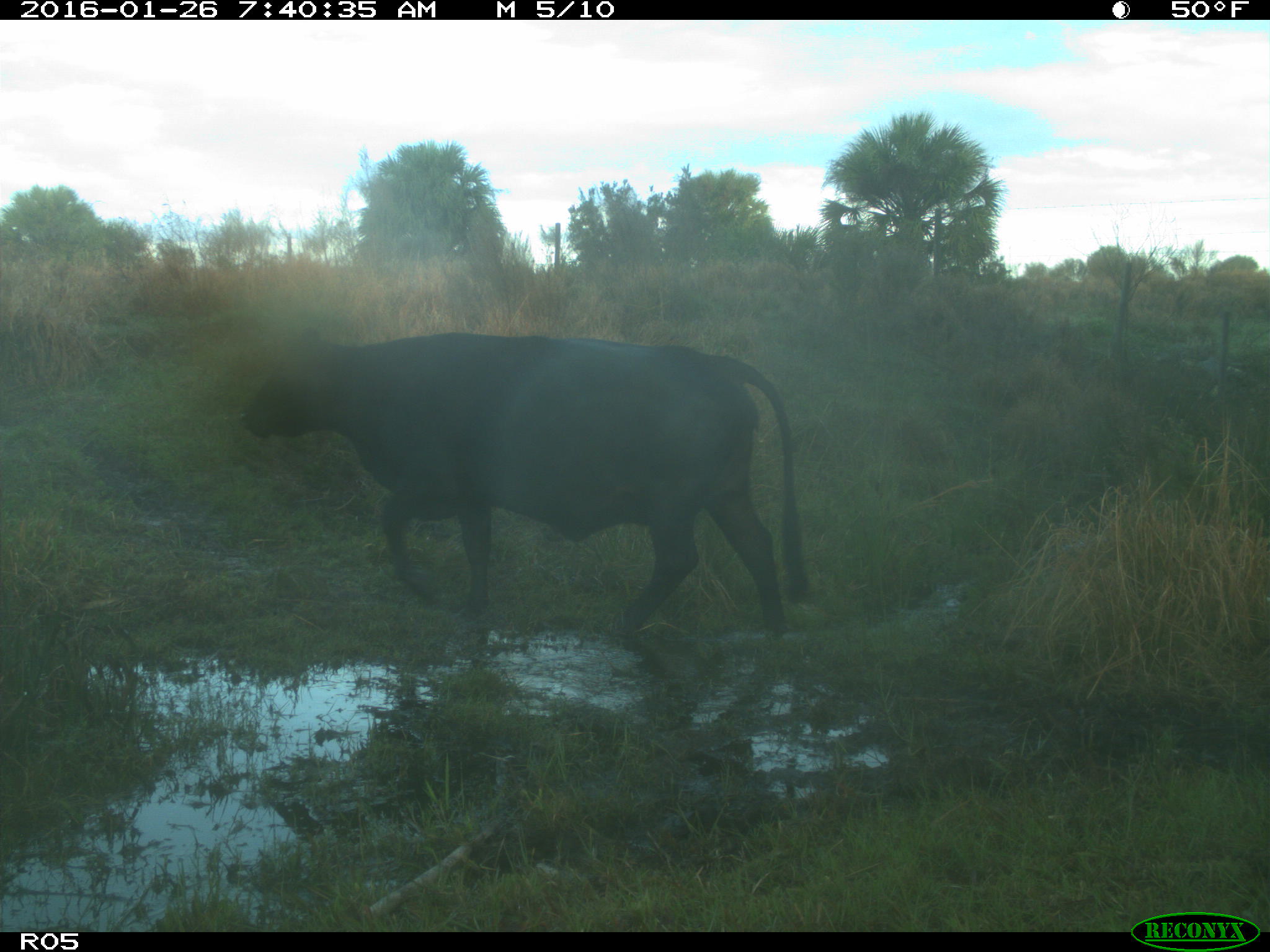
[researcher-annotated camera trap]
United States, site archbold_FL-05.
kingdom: Animalia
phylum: Chordata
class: Mammalia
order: Artiodactyla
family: Bovidae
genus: Bos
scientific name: Bos taurus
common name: domestic cow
Bos taurus (domestic cow).